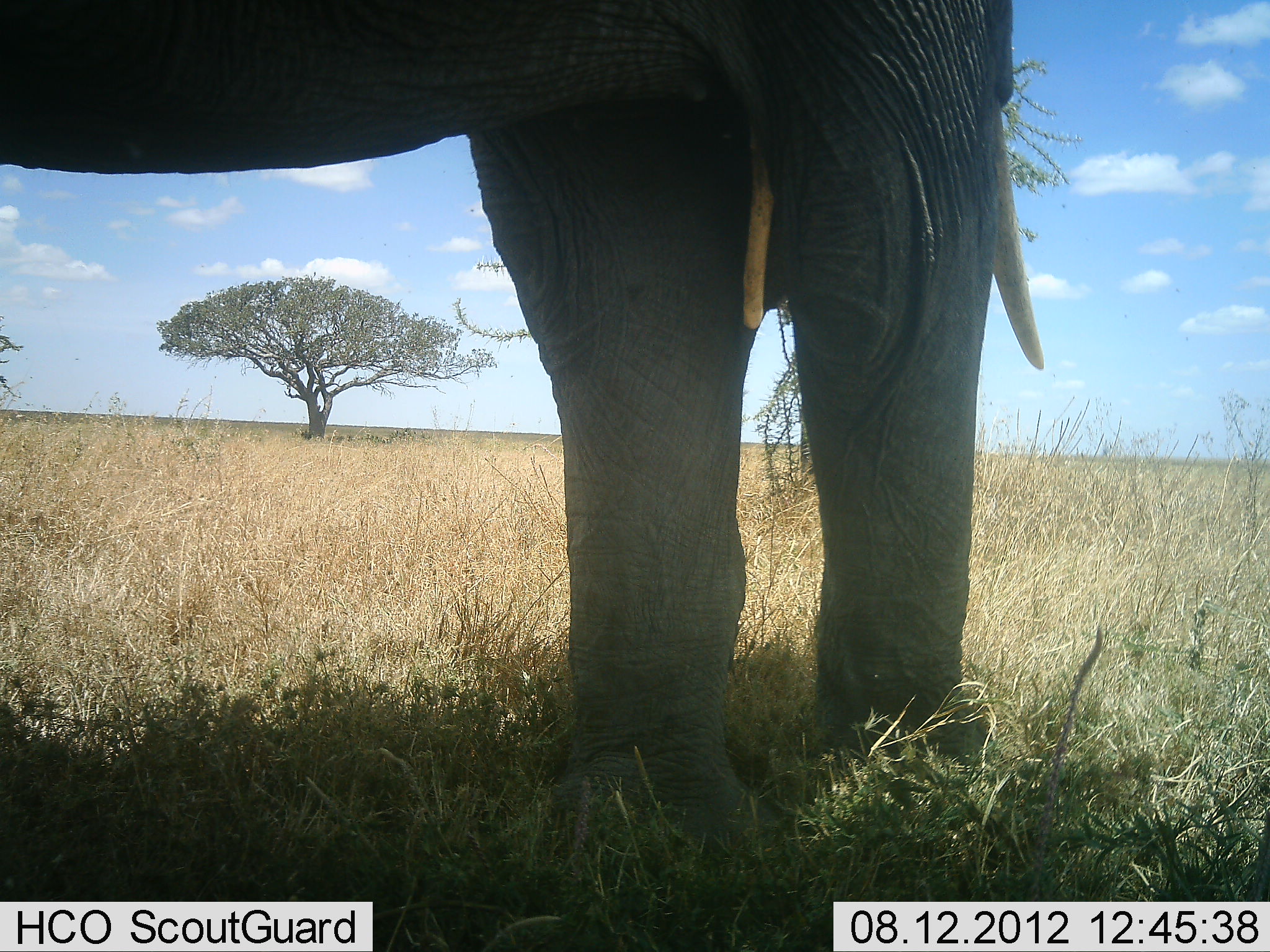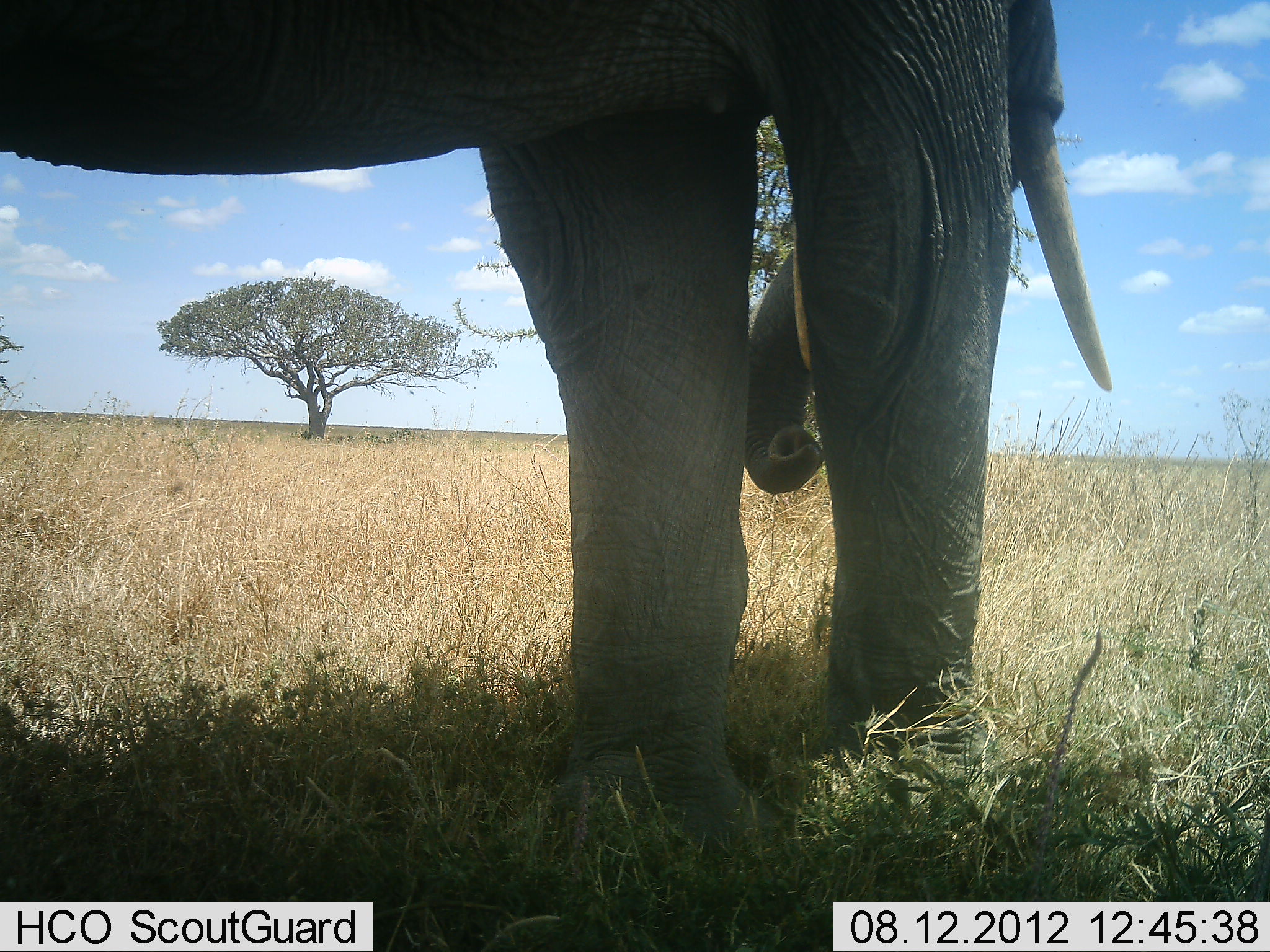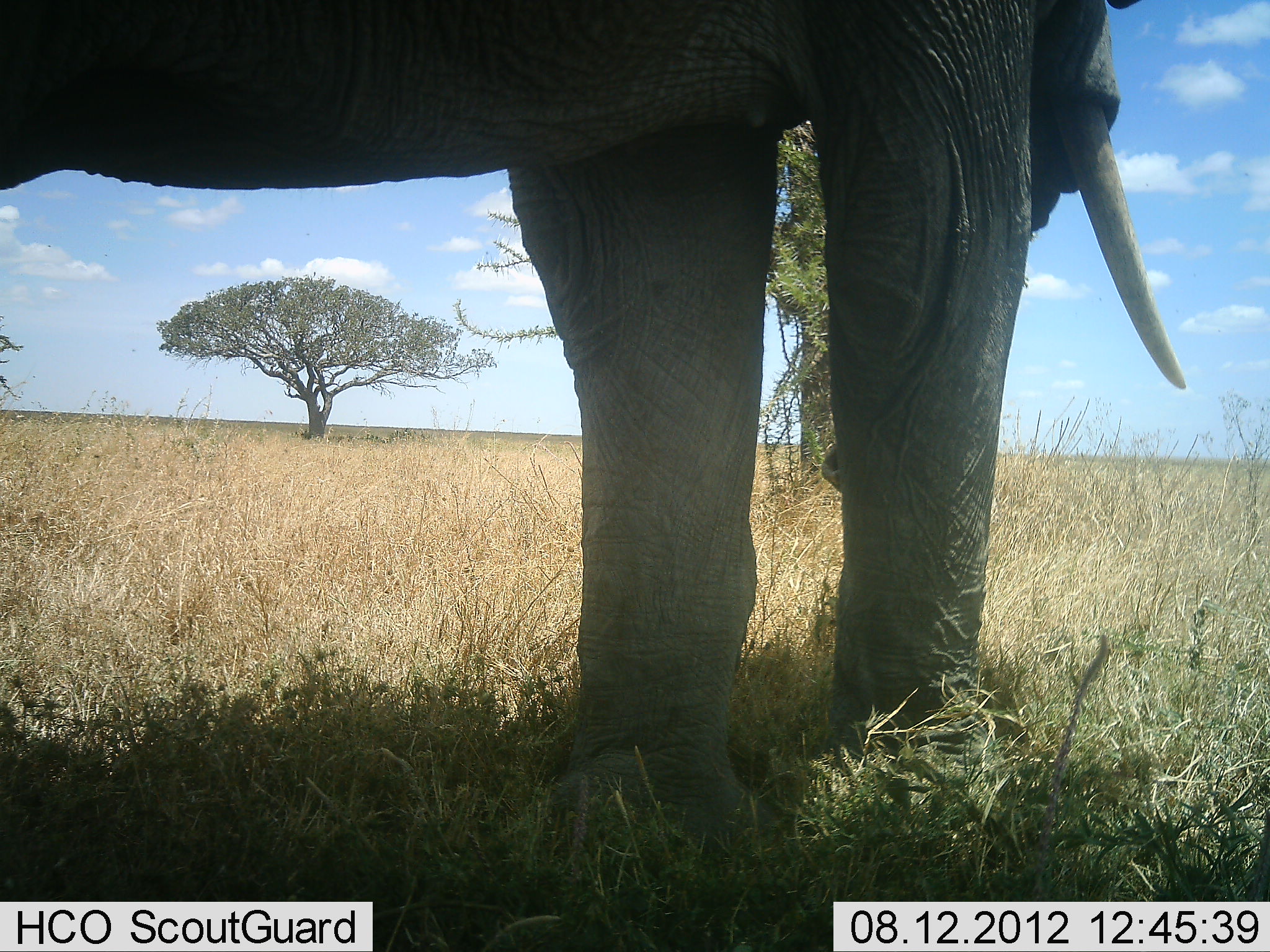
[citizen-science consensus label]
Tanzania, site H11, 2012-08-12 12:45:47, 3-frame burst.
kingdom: Animalia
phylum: Chordata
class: Mammalia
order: Proboscidea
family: Elephantidae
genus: Loxodonta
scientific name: Loxodonta africana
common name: african bush elephant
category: elephant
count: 1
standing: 90%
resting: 0%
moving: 0%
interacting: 0%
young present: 0%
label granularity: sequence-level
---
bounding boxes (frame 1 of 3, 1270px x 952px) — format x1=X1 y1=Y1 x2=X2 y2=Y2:
animal: x1=1 y1=0 x2=1044 y2=862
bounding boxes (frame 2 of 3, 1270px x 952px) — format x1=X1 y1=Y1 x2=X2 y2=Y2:
animal: x1=0 y1=2 x2=1116 y2=860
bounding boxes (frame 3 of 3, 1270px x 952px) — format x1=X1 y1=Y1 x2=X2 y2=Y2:
animal: x1=2 y1=2 x2=1189 y2=860